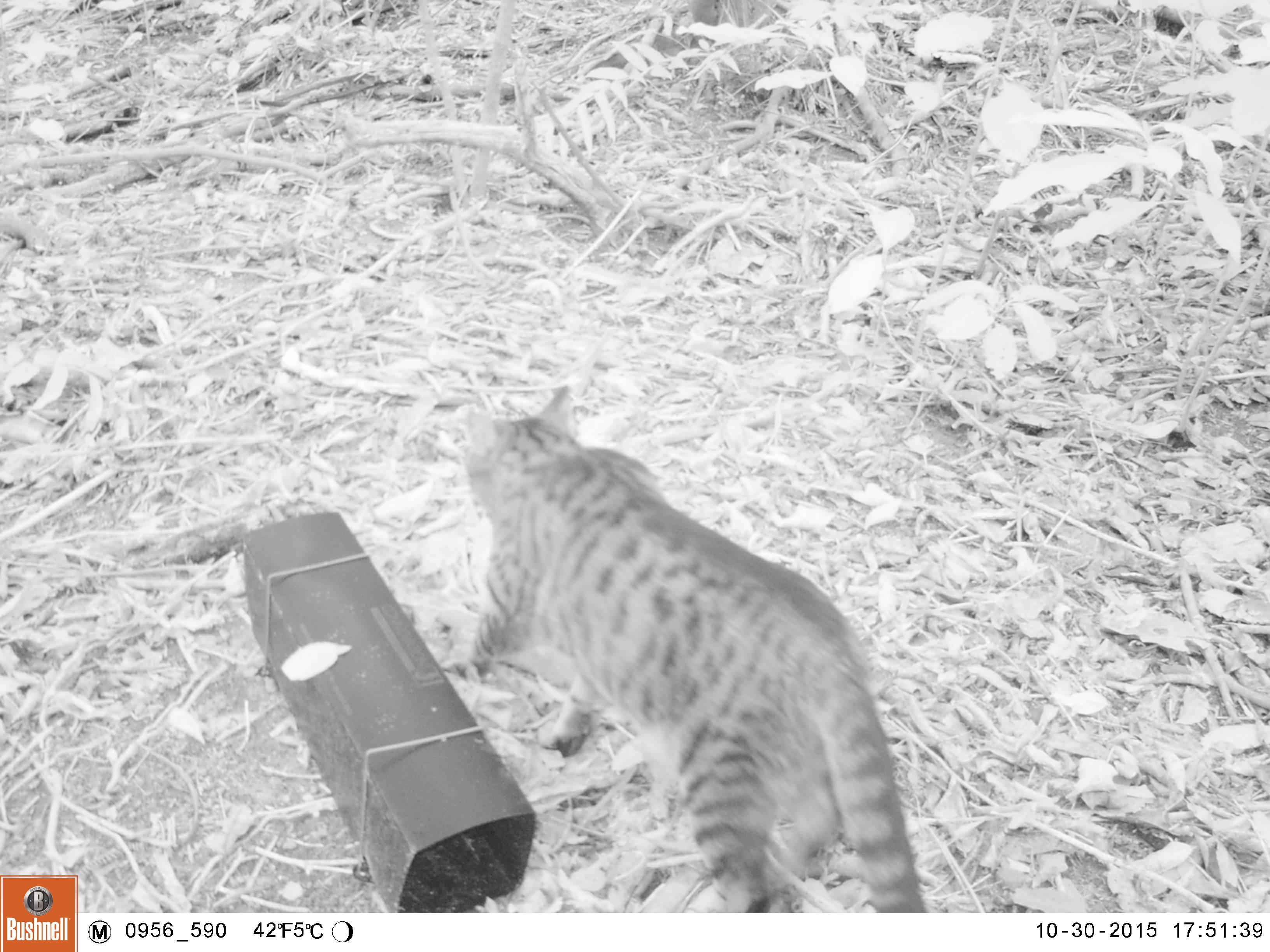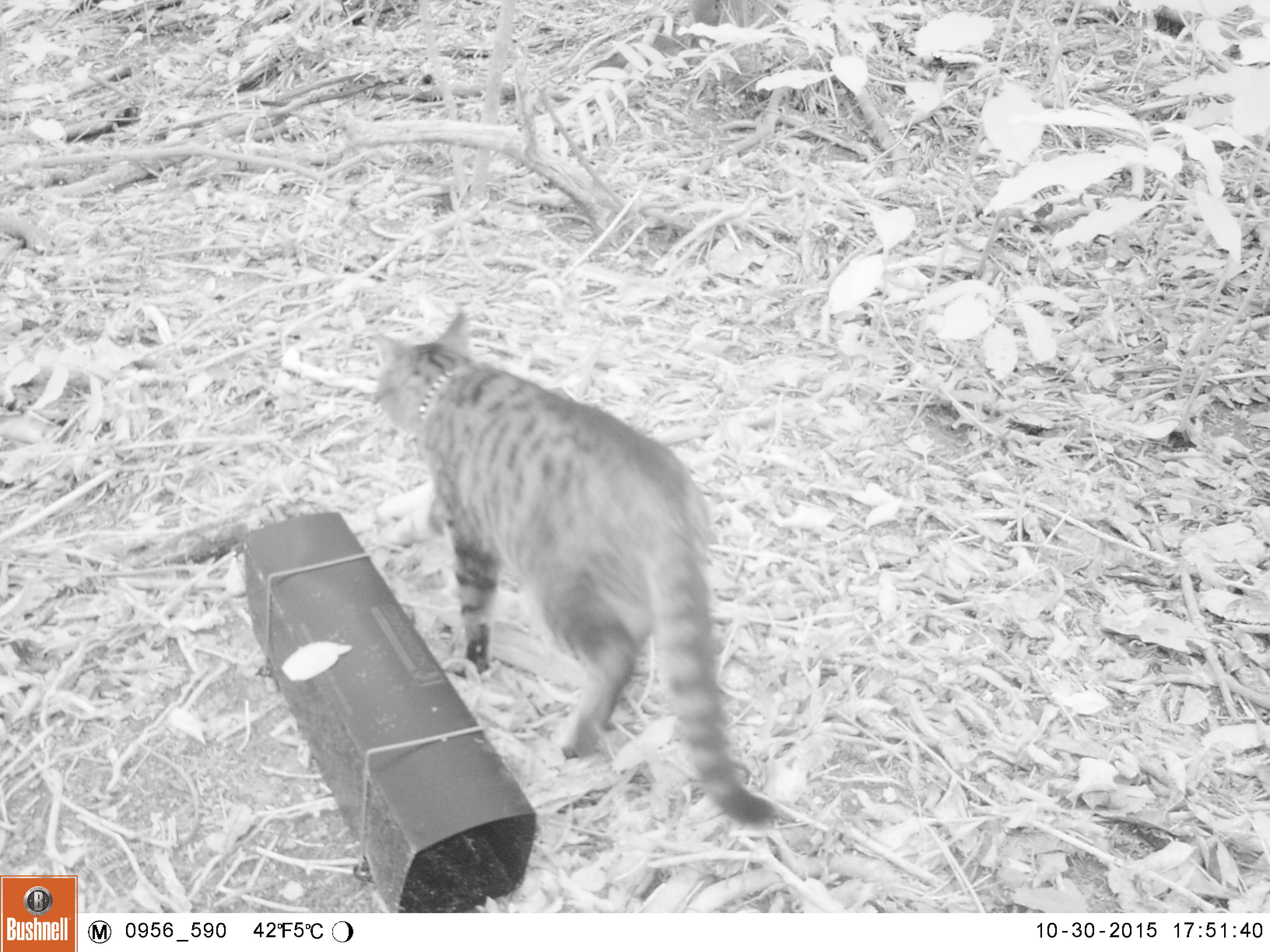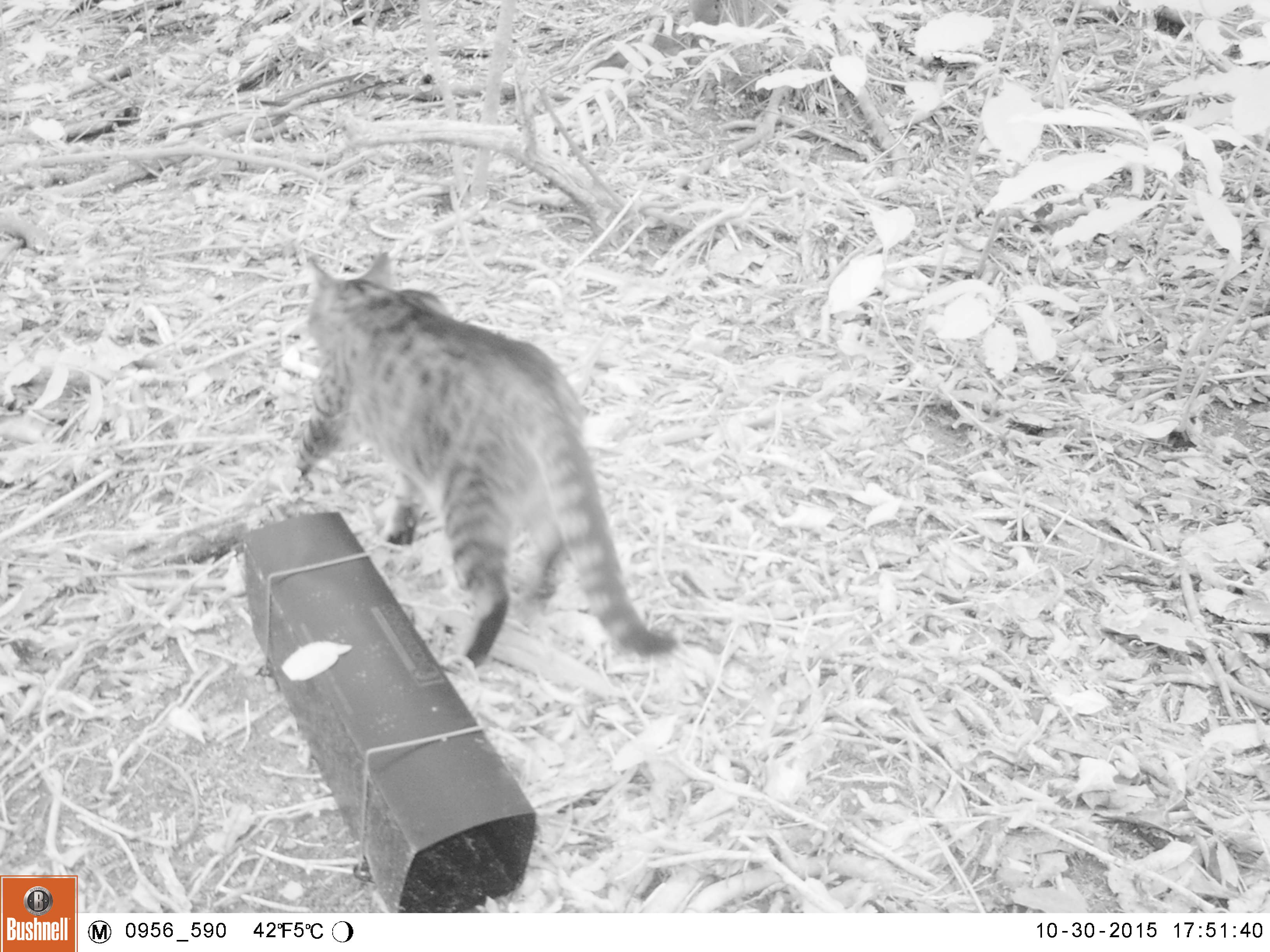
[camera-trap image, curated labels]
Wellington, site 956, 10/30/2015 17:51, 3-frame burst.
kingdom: Animalia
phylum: Chordata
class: Mammalia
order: Carnivora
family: Felidae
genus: Felis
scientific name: Felis catus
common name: cat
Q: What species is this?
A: Cat (Felis catus).